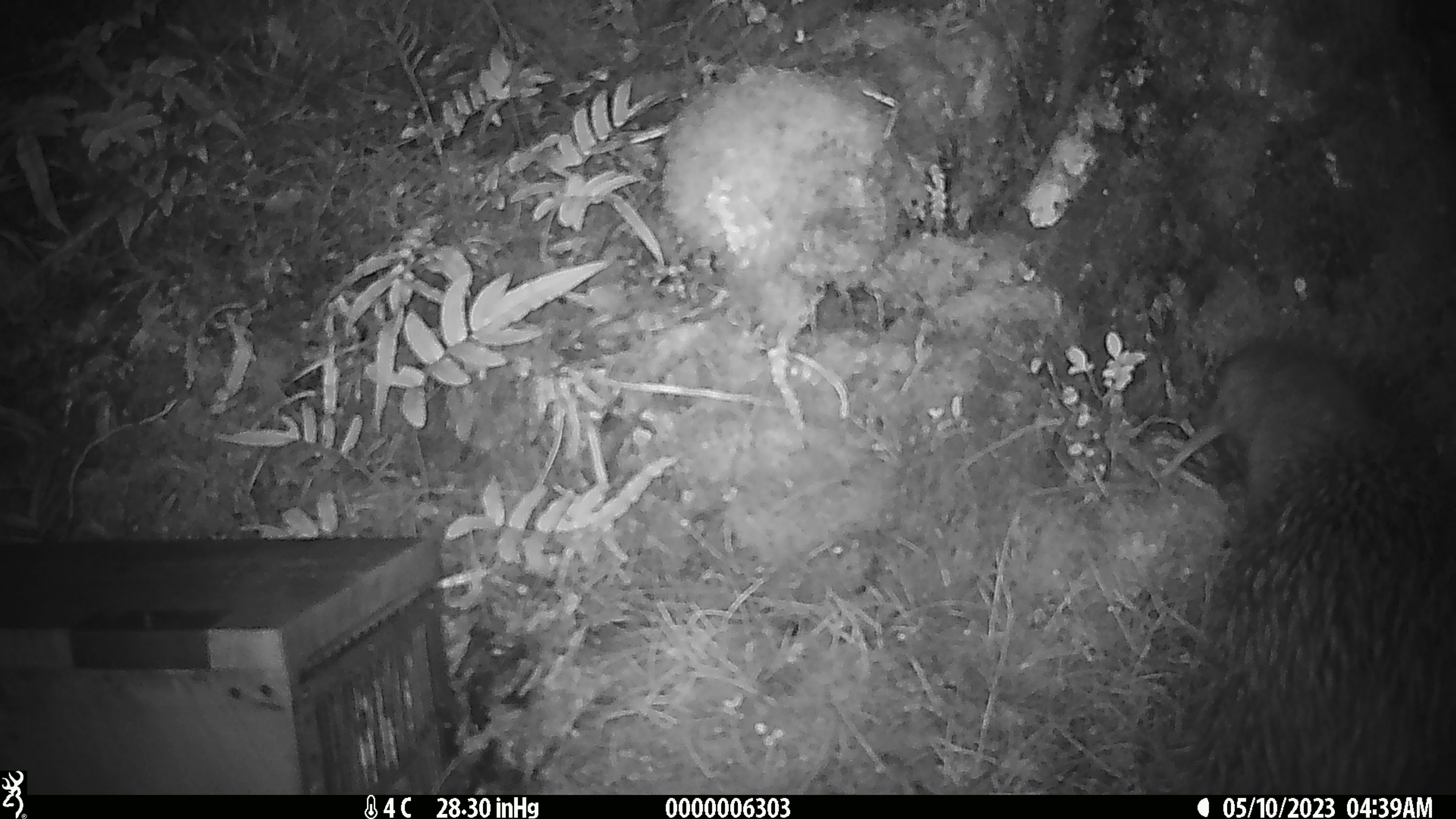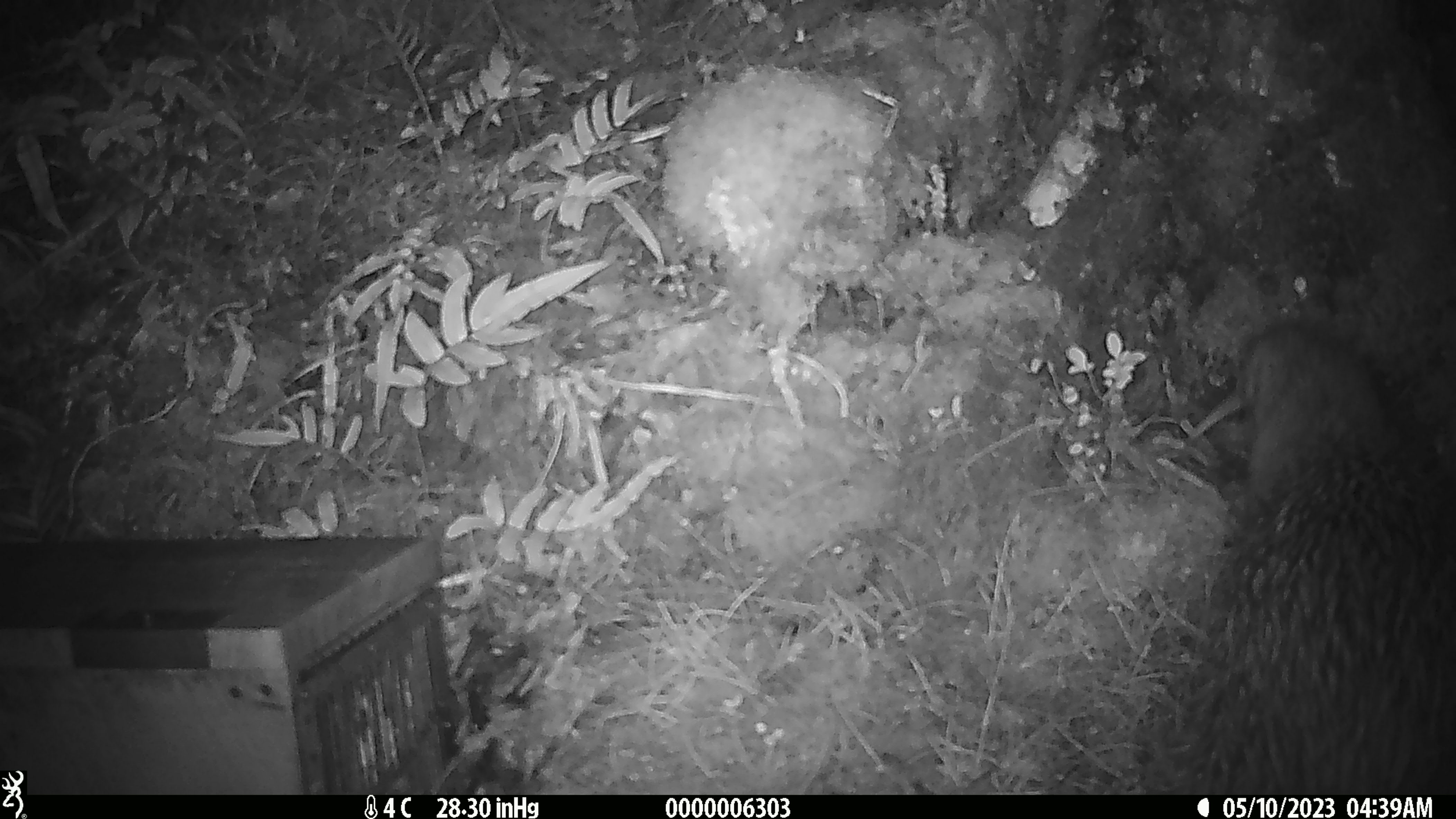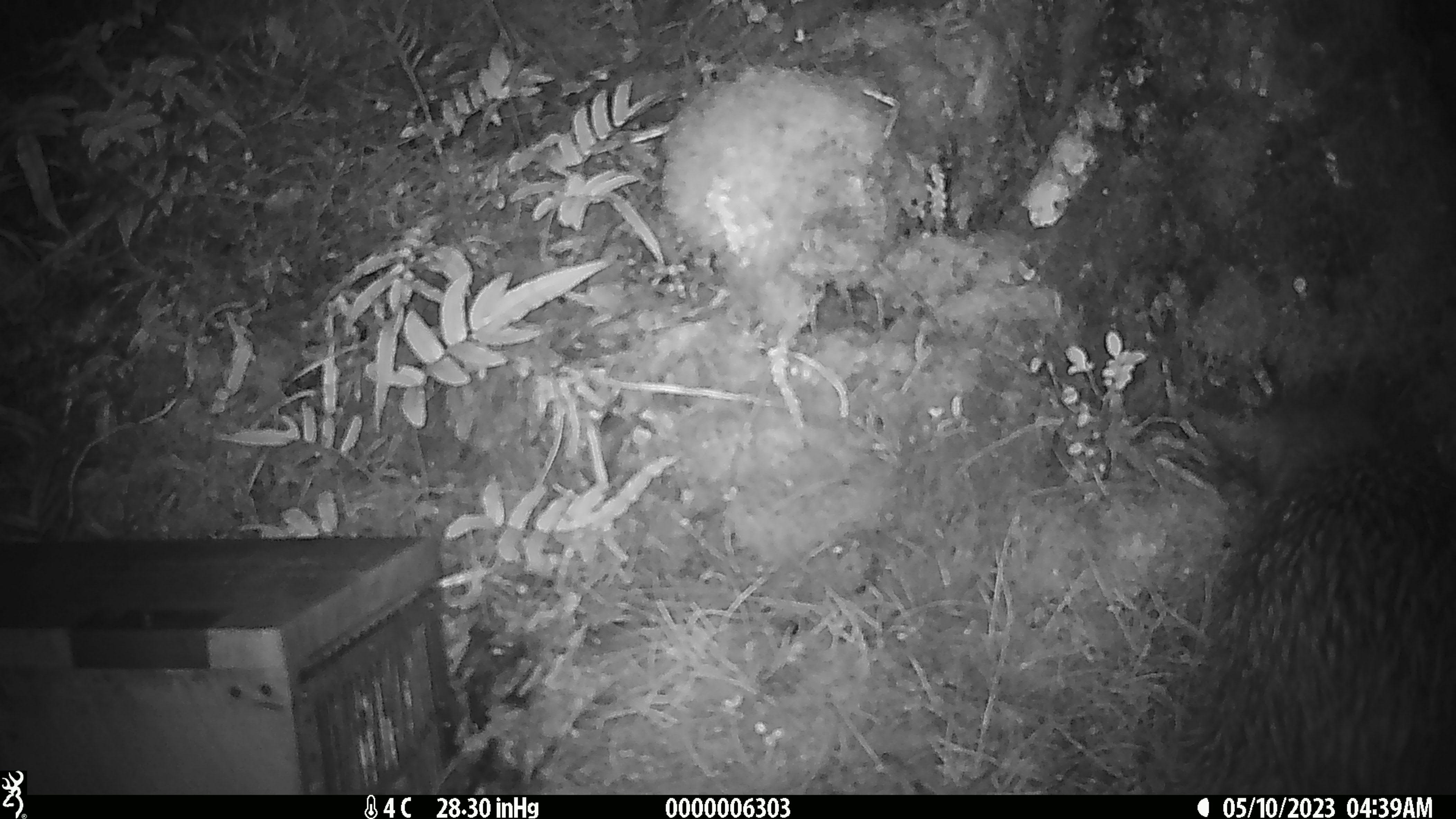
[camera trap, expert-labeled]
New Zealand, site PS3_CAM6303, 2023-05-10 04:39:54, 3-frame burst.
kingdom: Animalia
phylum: Chordata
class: Aves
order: Apterygiformes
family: Apterygidae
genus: Apteryx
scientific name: Apteryx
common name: kiwi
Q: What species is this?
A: Kiwi (Apteryx).